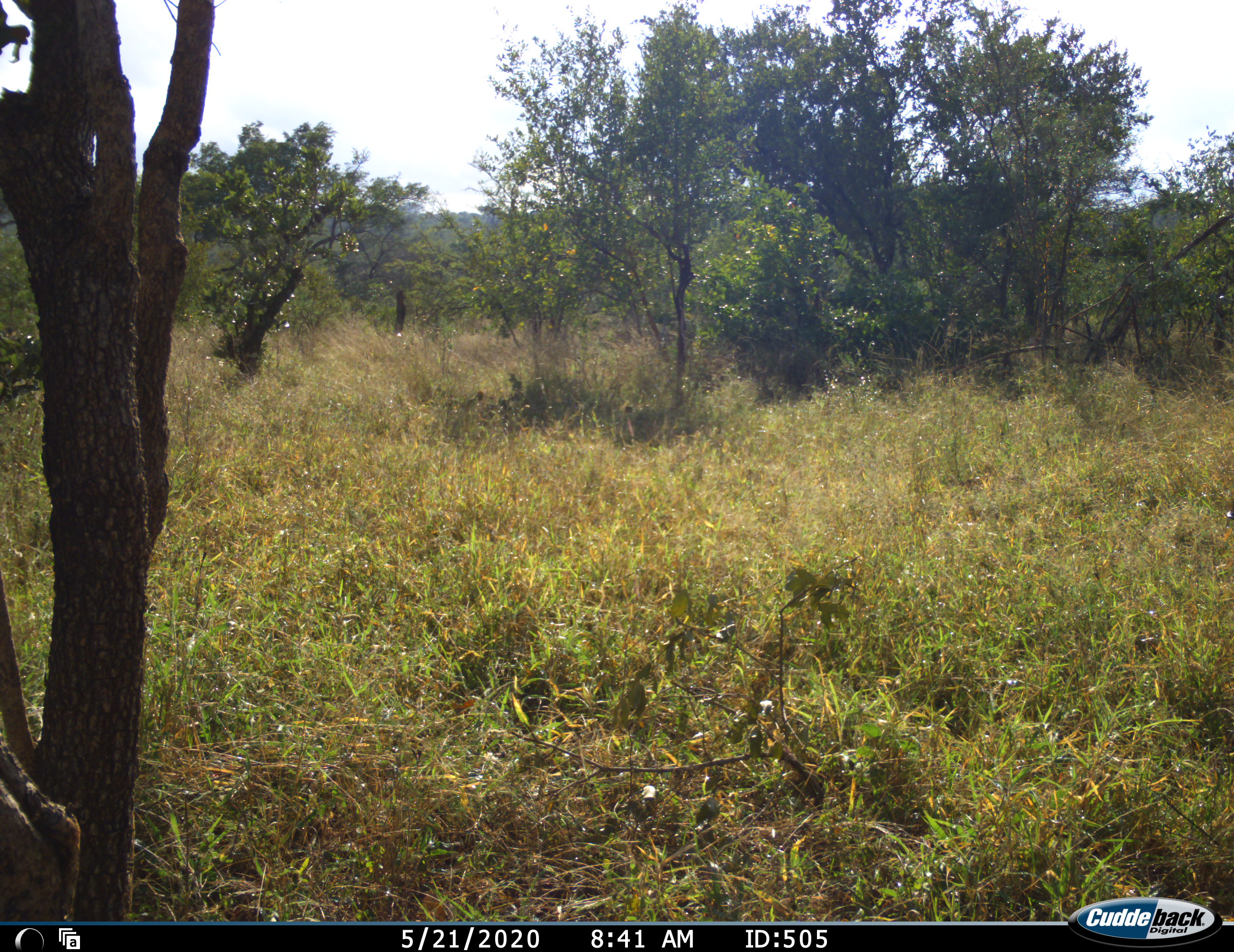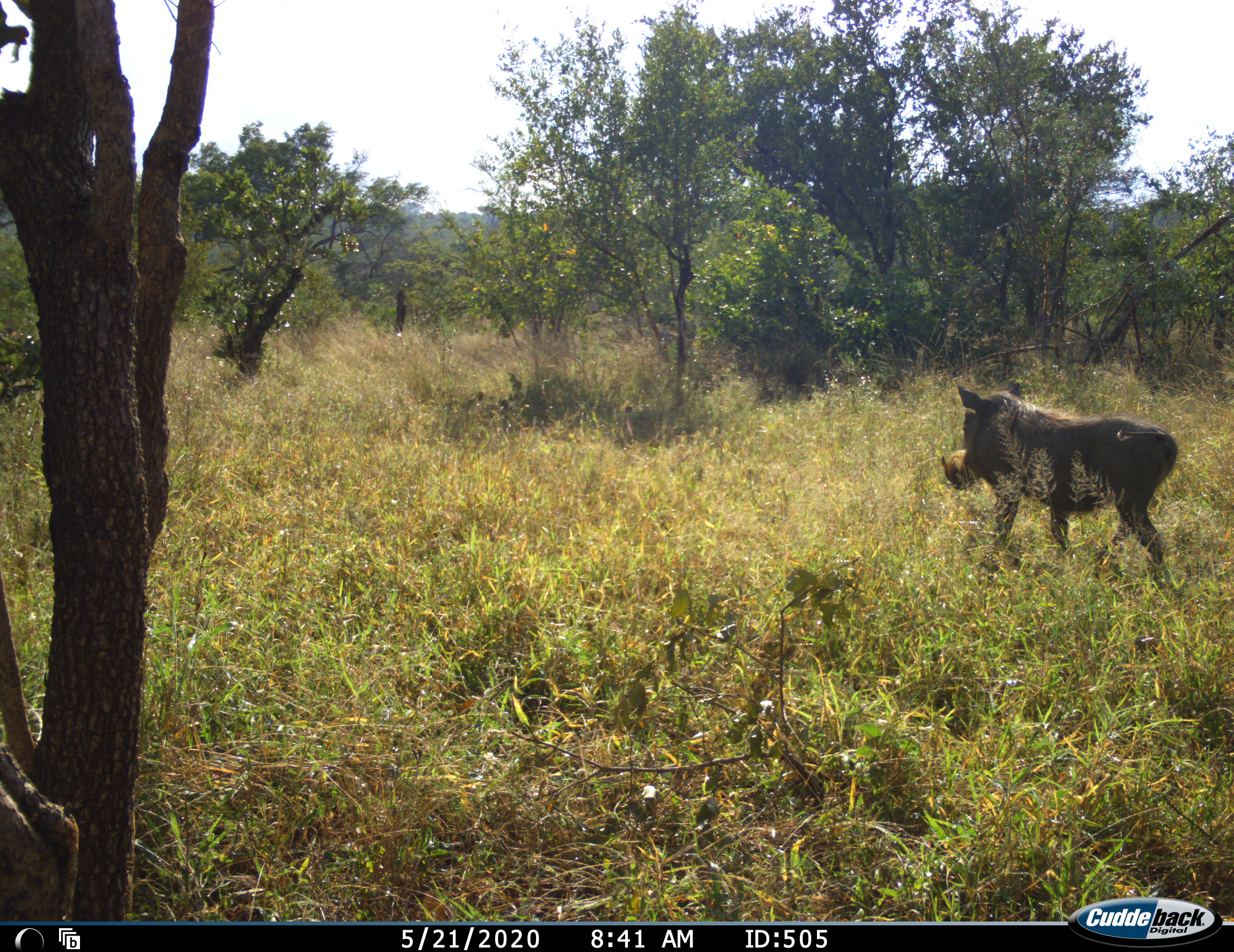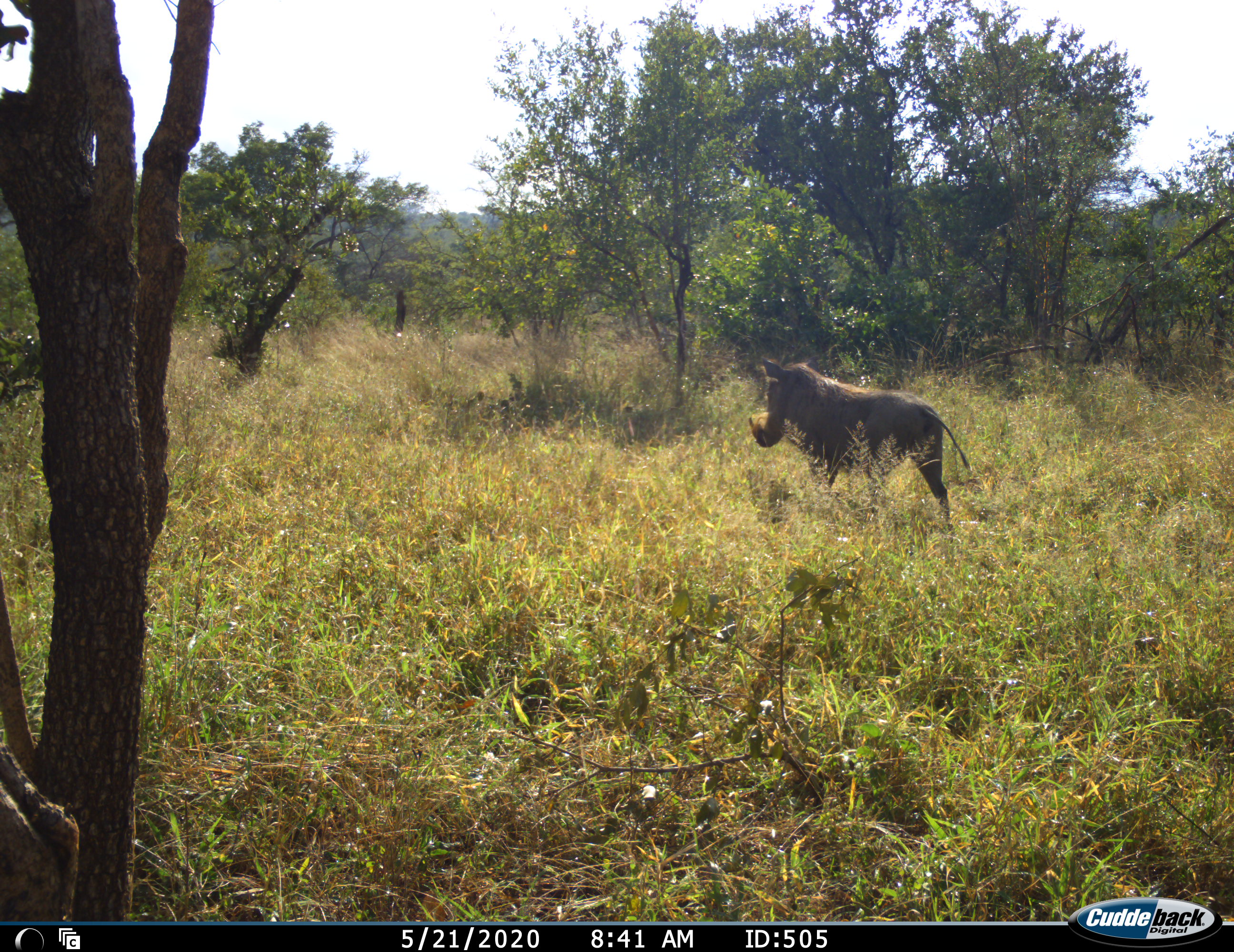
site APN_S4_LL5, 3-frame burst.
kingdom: Animalia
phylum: Chordata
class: Mammalia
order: Artiodactyla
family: Suidae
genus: Phacochoerus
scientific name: Phacochoerus africanus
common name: warthog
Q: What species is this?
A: Warthog (Phacochoerus africanus).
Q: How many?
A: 1.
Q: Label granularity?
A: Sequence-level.